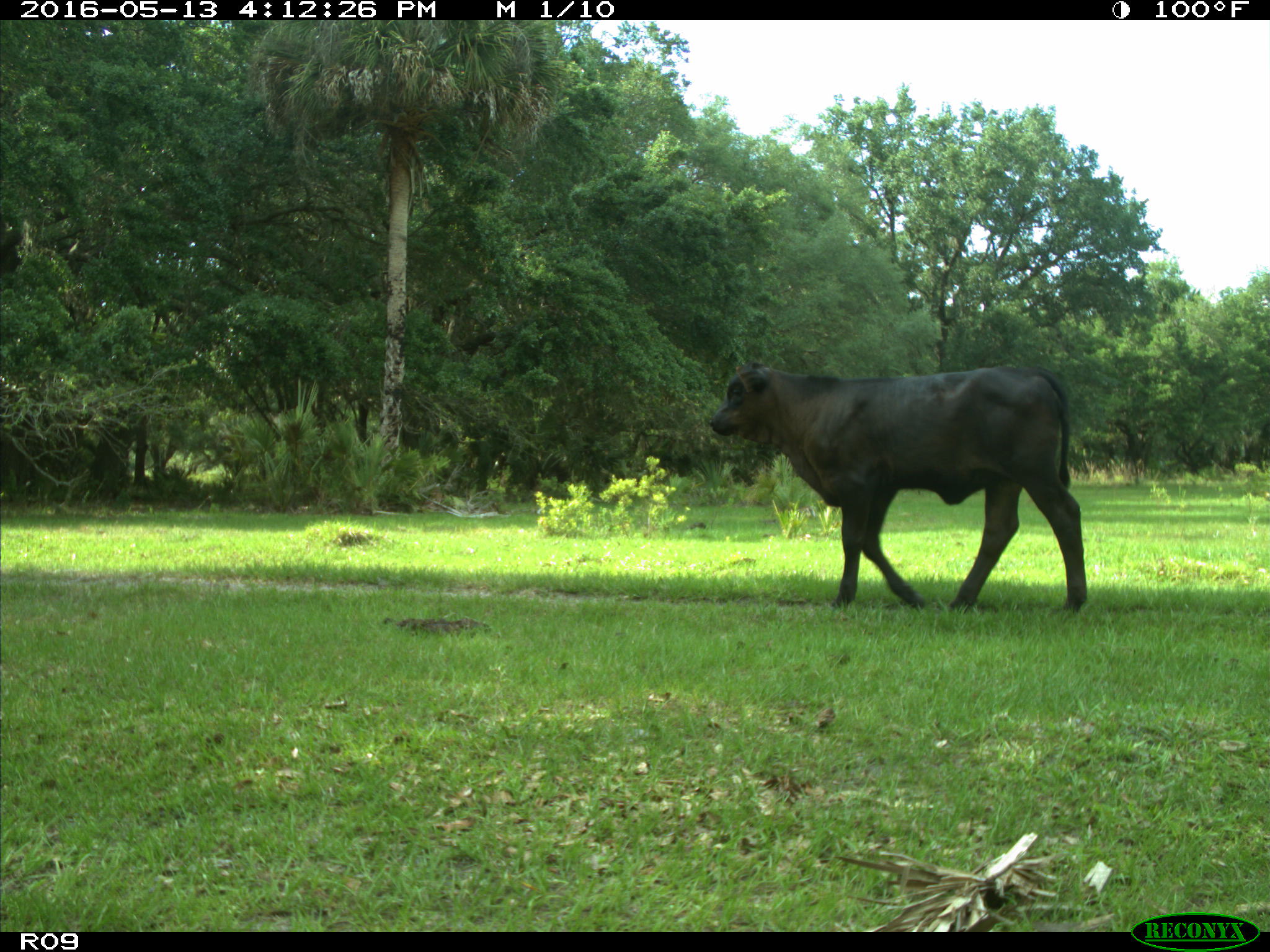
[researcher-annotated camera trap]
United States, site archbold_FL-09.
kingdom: Animalia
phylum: Chordata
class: Mammalia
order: Artiodactyla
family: Bovidae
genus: Bos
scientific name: Bos taurus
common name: domestic cow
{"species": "Bos taurus (domestic cow)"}